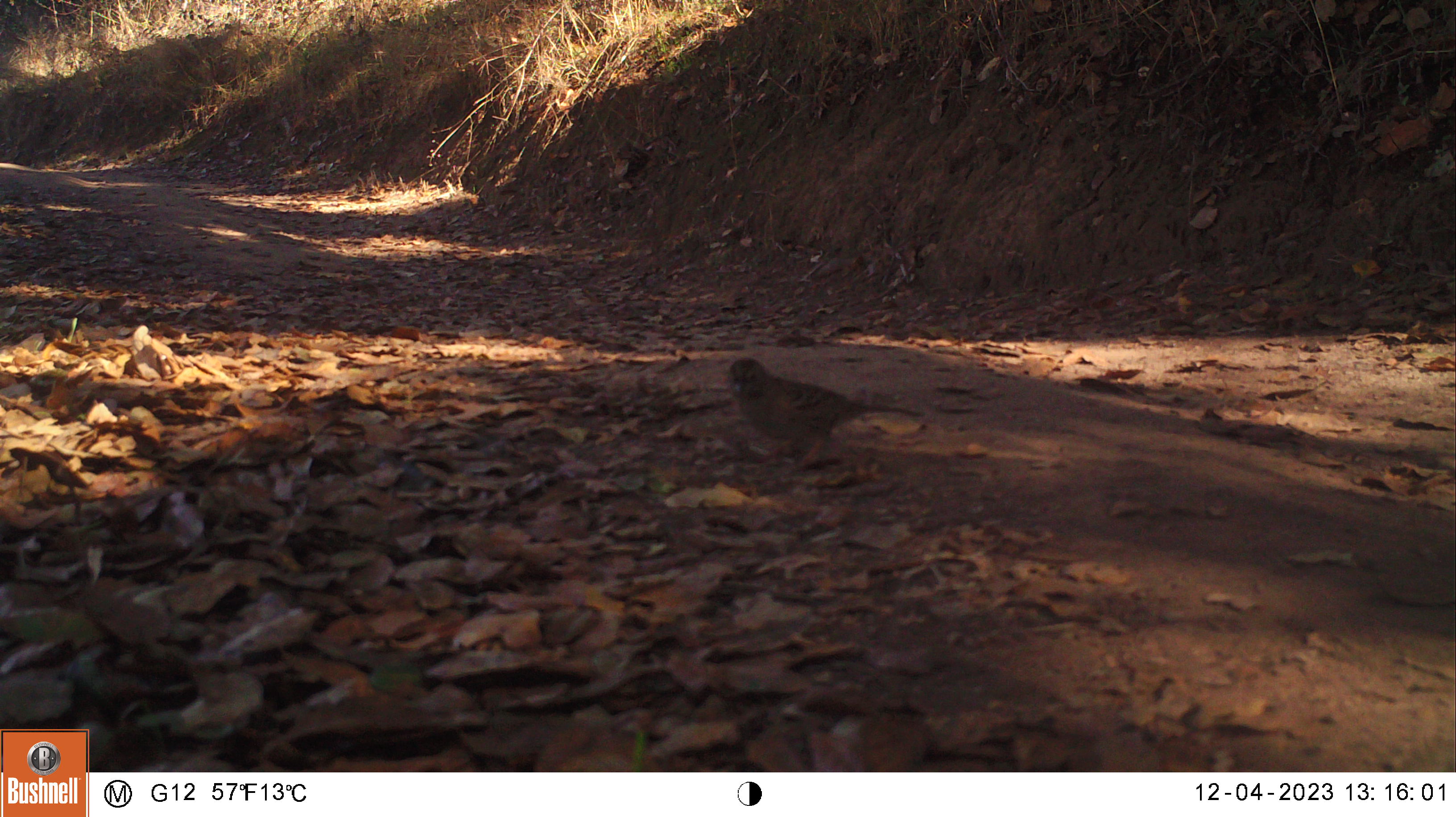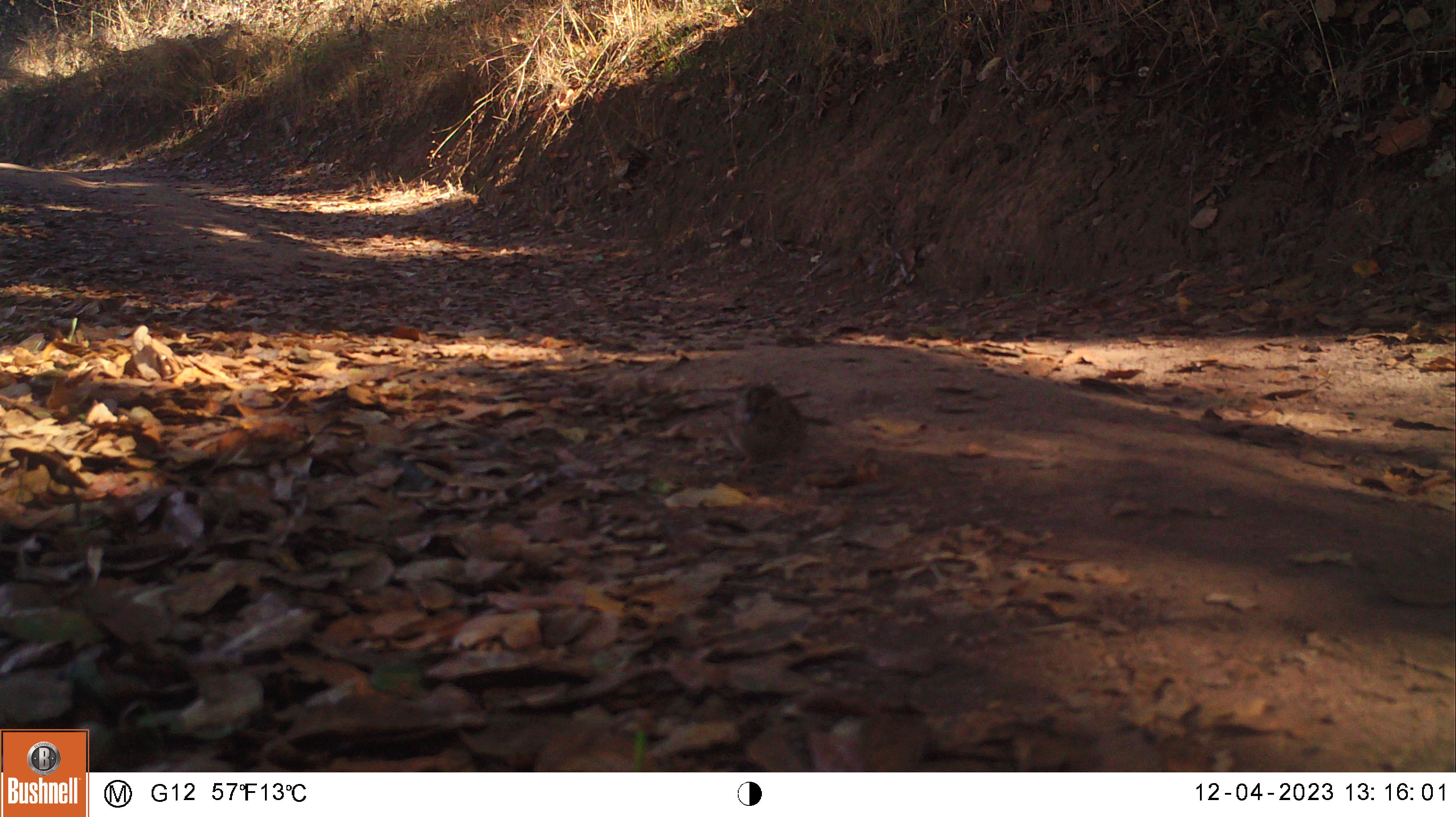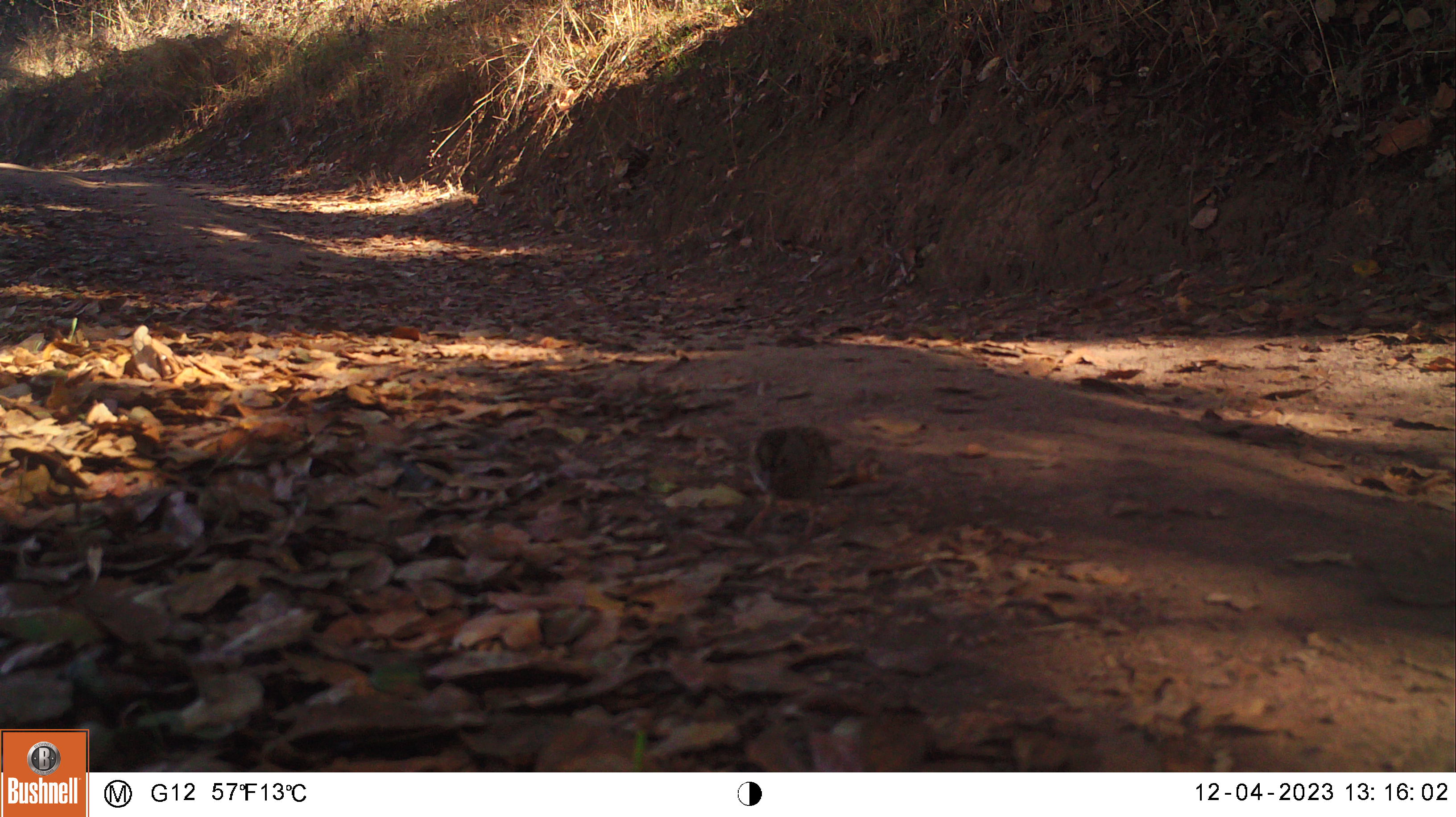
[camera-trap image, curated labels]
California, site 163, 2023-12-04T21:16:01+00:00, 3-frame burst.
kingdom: Animalia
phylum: Chordata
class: Aves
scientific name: Aves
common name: bird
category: unknown bird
Unknown bird (bird) (Aves).